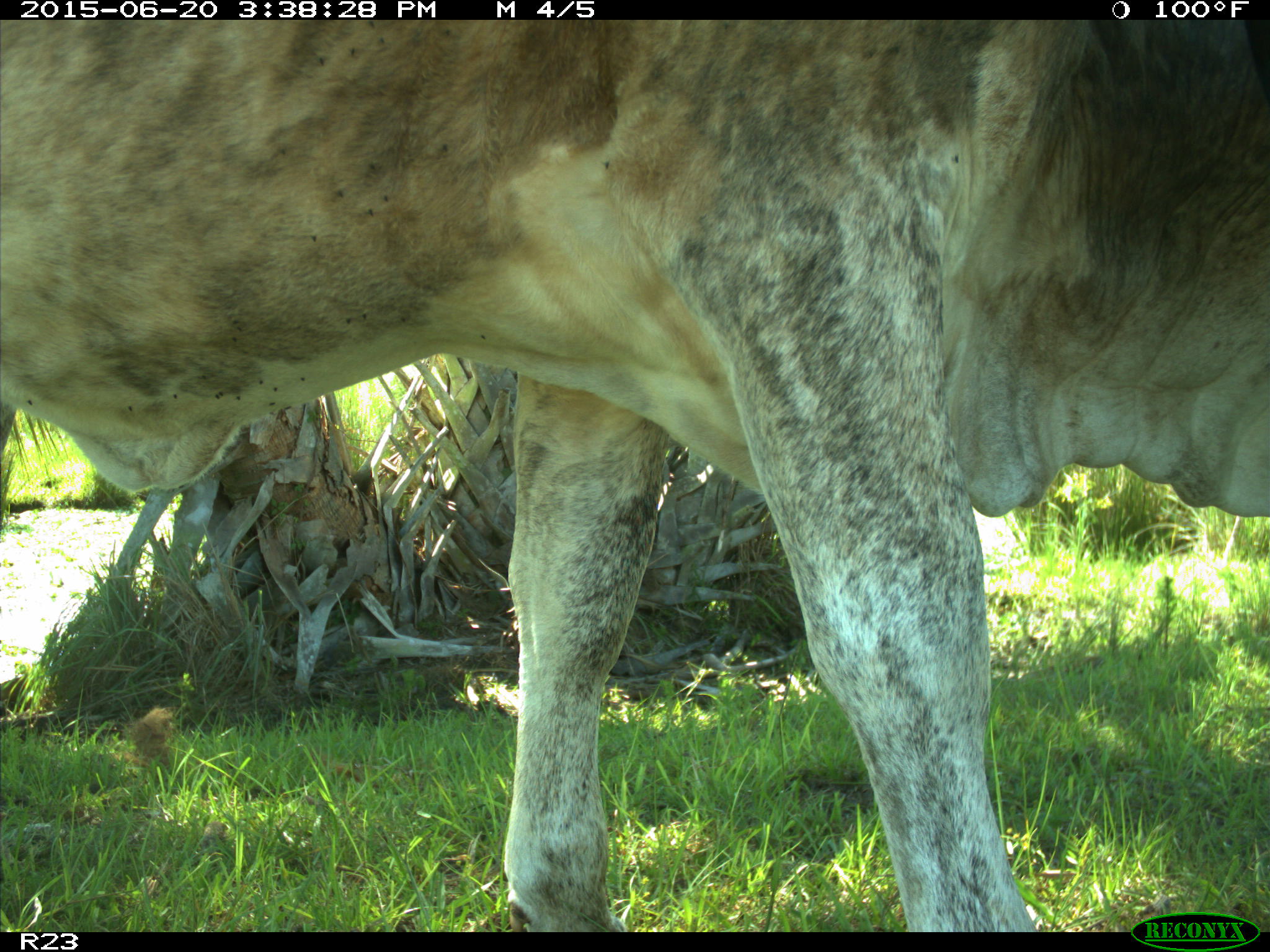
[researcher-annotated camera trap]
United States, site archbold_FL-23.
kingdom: Animalia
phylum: Chordata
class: Mammalia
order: Artiodactyla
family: Bovidae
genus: Bos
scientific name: Bos taurus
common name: domestic cow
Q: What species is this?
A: Bos taurus (domestic cow).